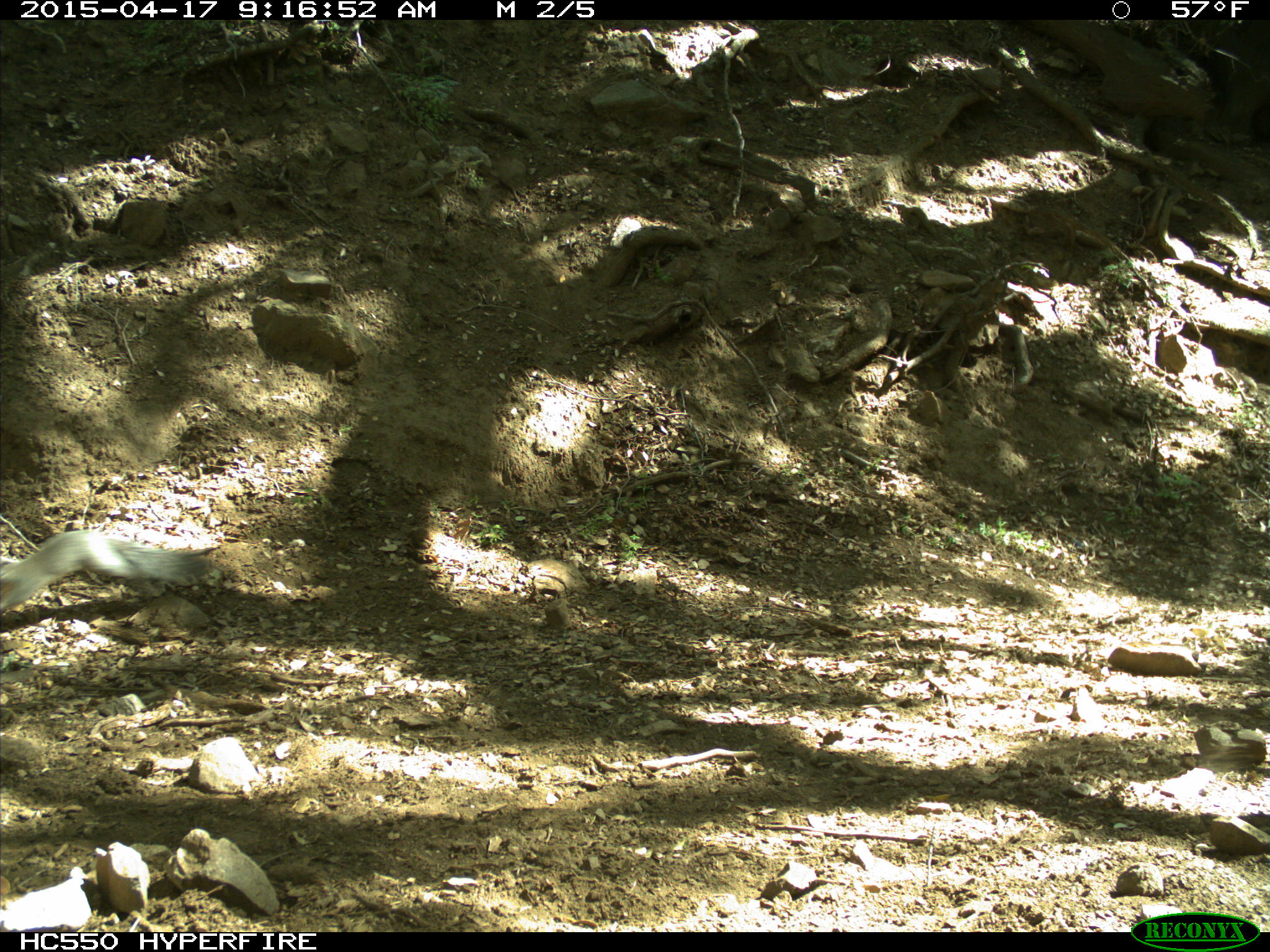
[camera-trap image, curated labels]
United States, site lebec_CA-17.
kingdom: Animalia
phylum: Chordata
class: Mammalia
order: Rodentia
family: Sciuridae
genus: Sciurus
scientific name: Sciurus carolinensis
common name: eastern gray squirrel